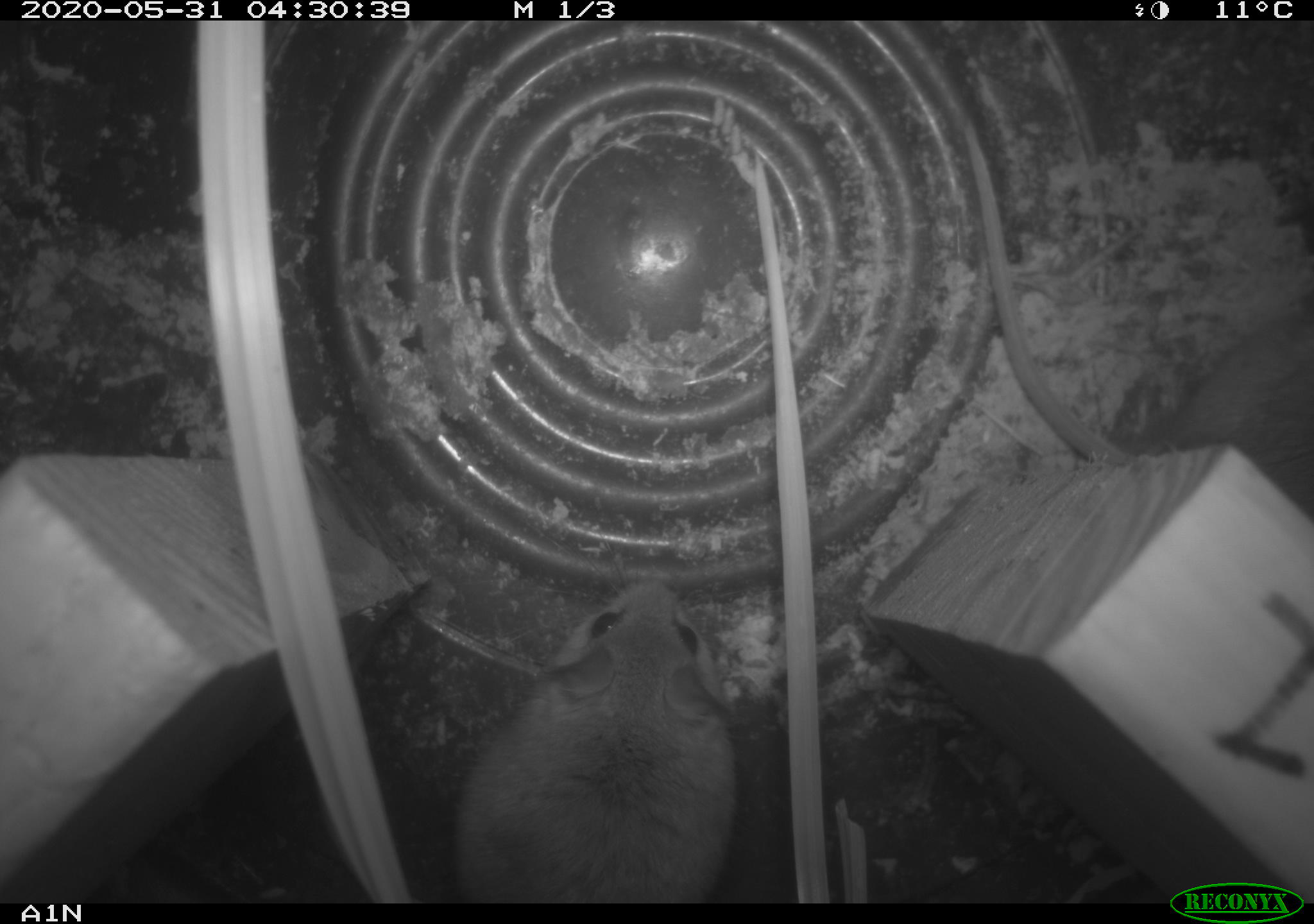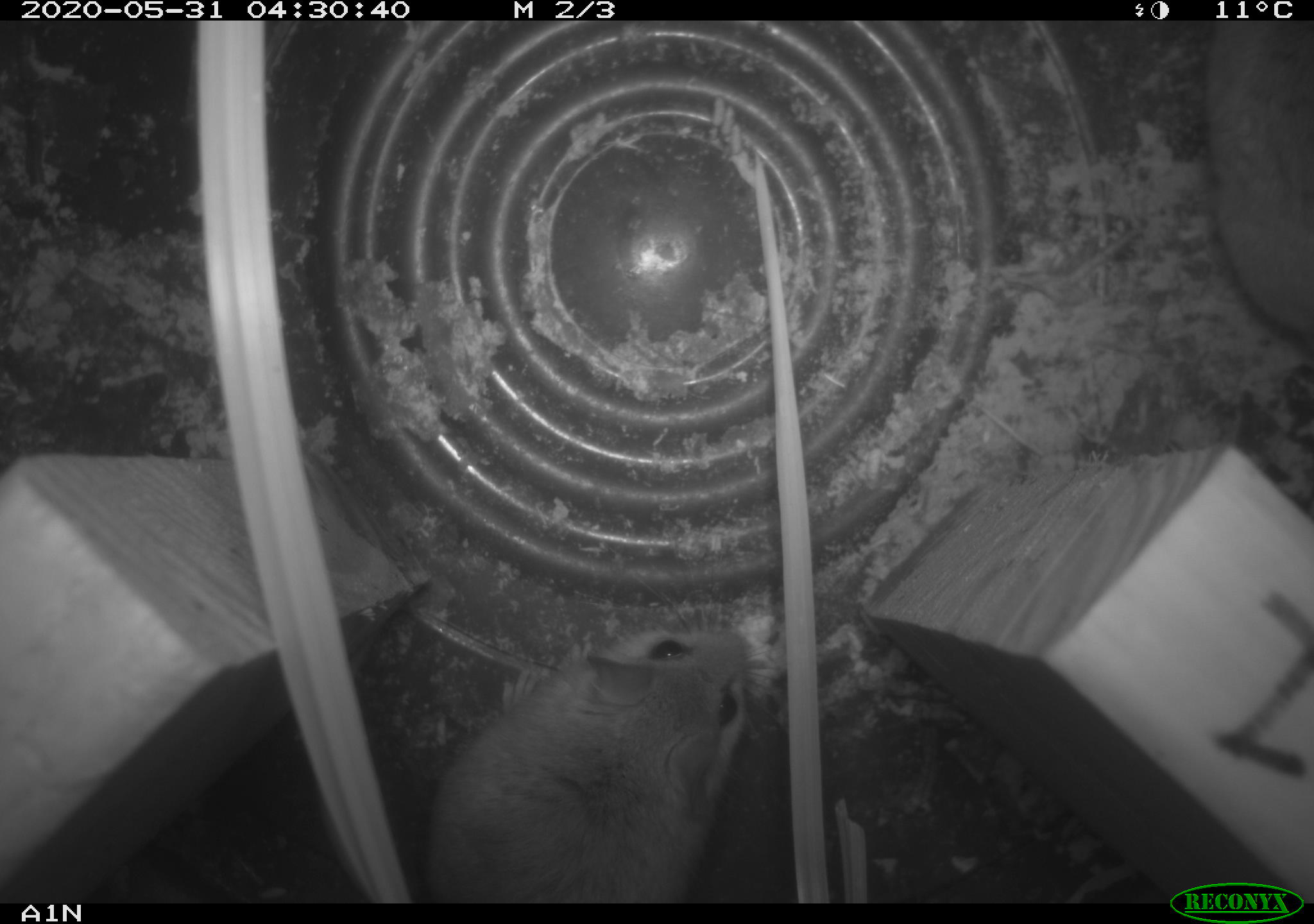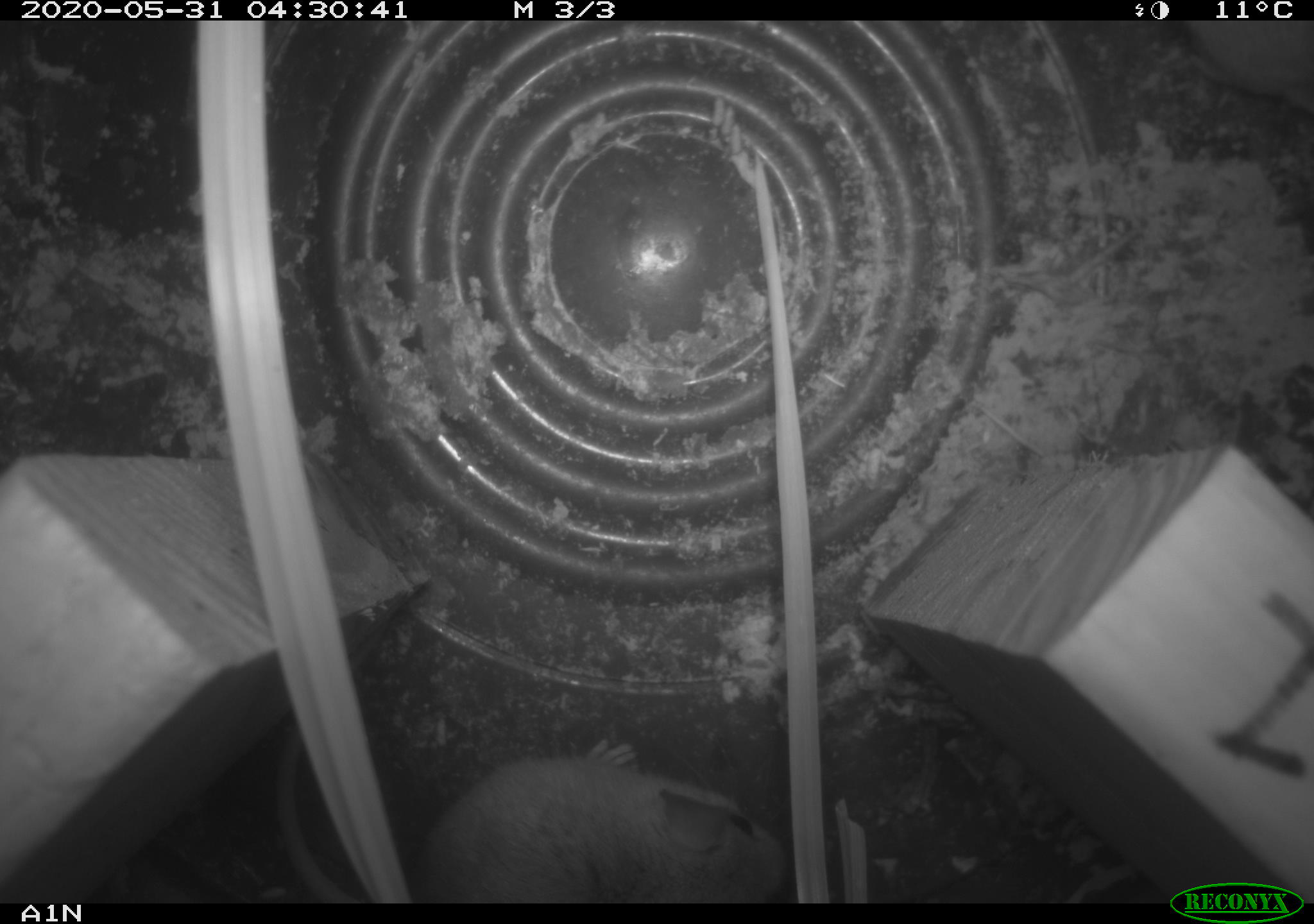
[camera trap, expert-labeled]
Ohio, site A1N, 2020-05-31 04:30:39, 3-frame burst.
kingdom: Animalia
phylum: Chordata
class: Mammalia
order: Rodentia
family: Cricetidae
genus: Peromyscus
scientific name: Peromyscus leucopus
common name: white-footed mouse